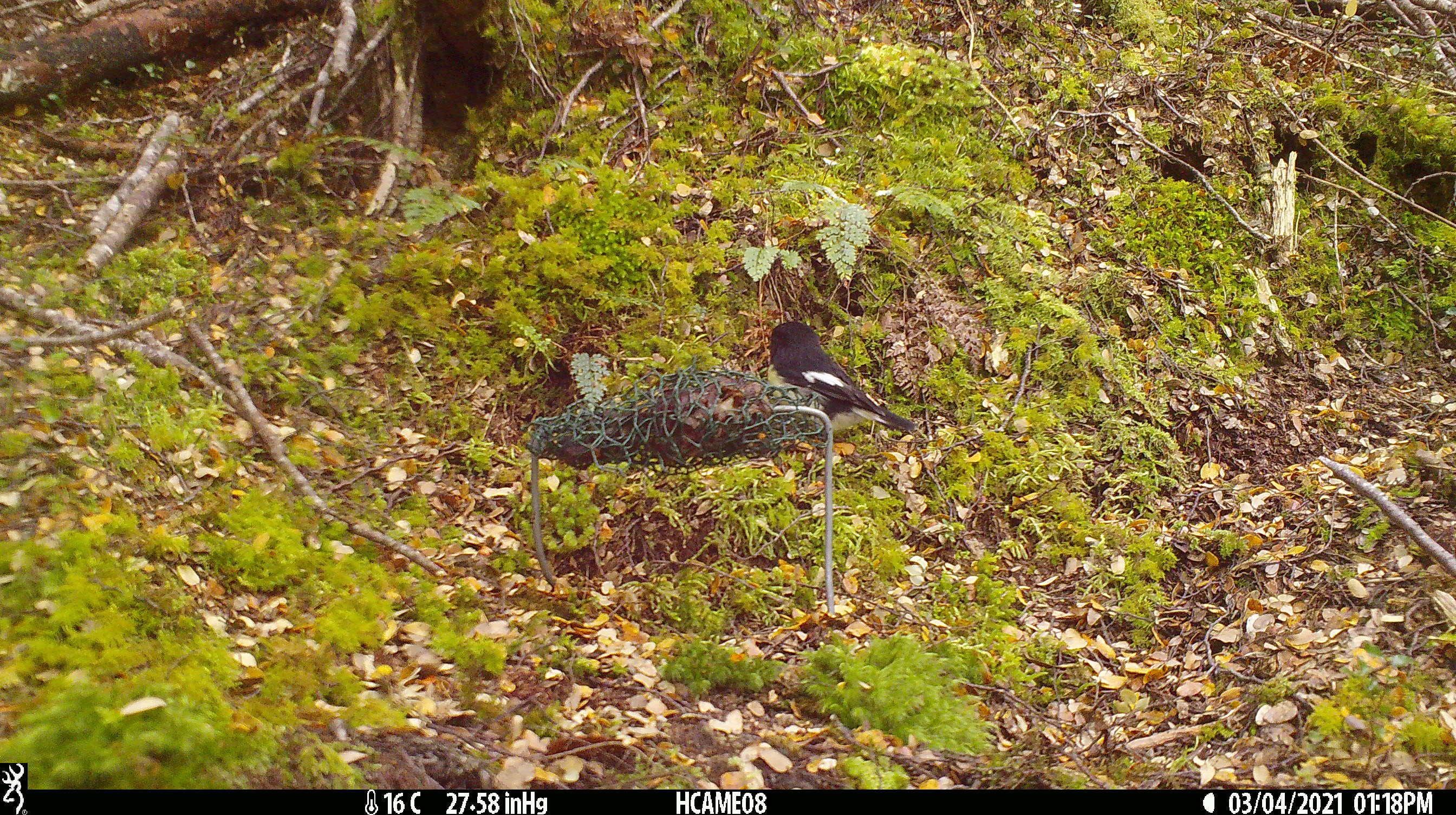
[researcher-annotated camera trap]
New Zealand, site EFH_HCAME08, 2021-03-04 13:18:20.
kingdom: Animalia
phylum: Chordata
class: Aves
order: Passeriformes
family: Petroicidae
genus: Petroica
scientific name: Petroica macrocephala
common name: tomtit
Tomtit (Petroica macrocephala).